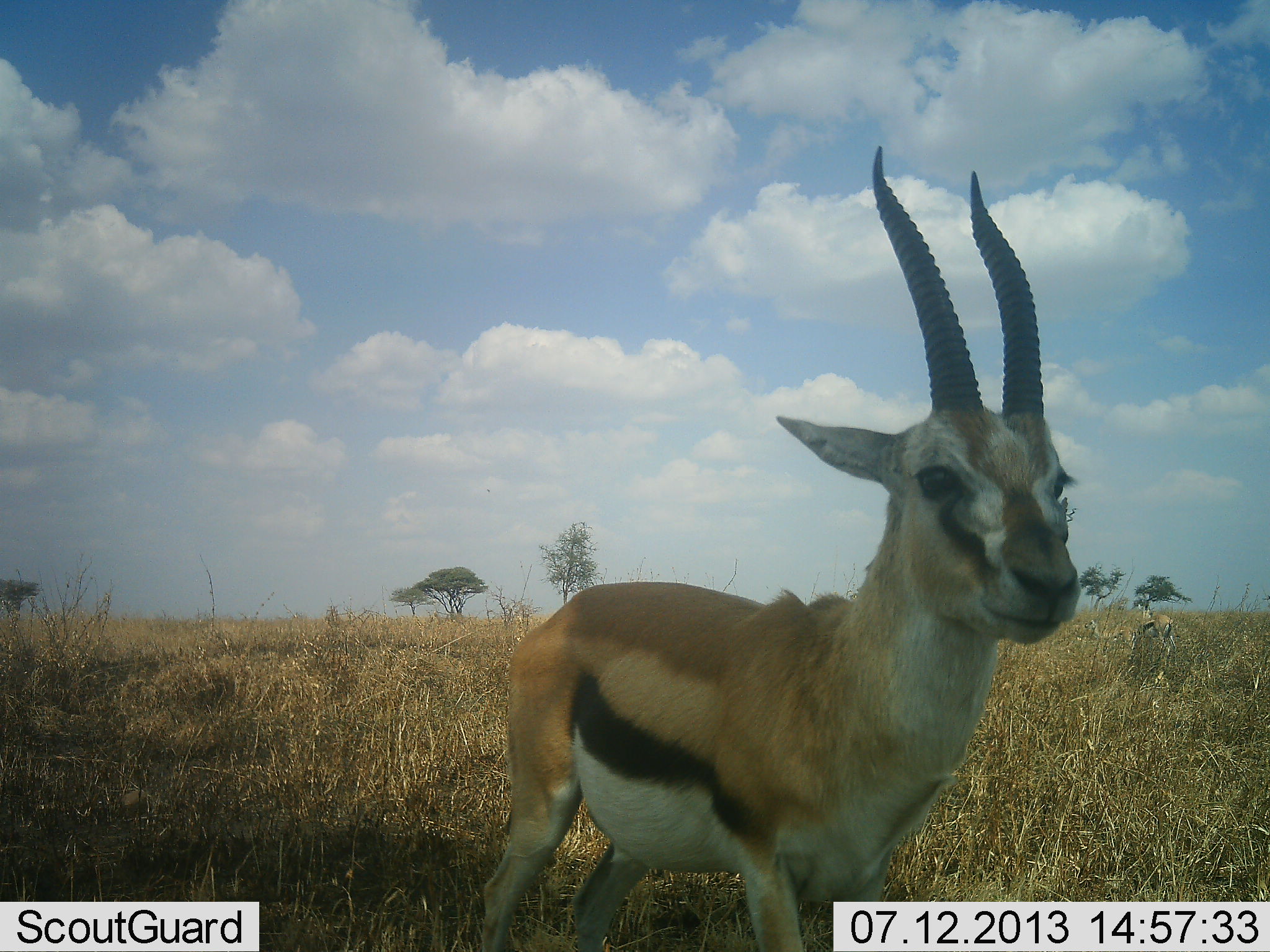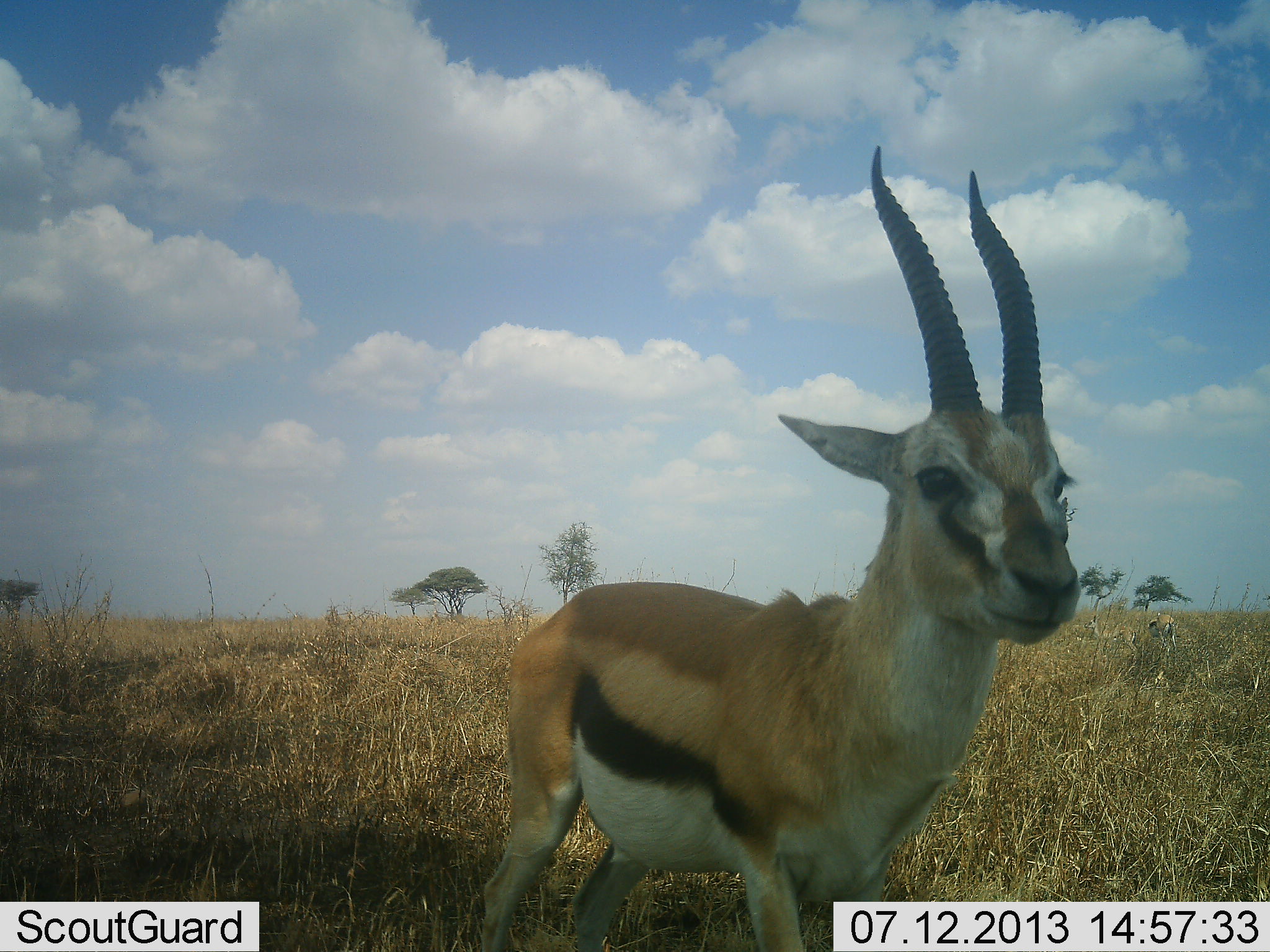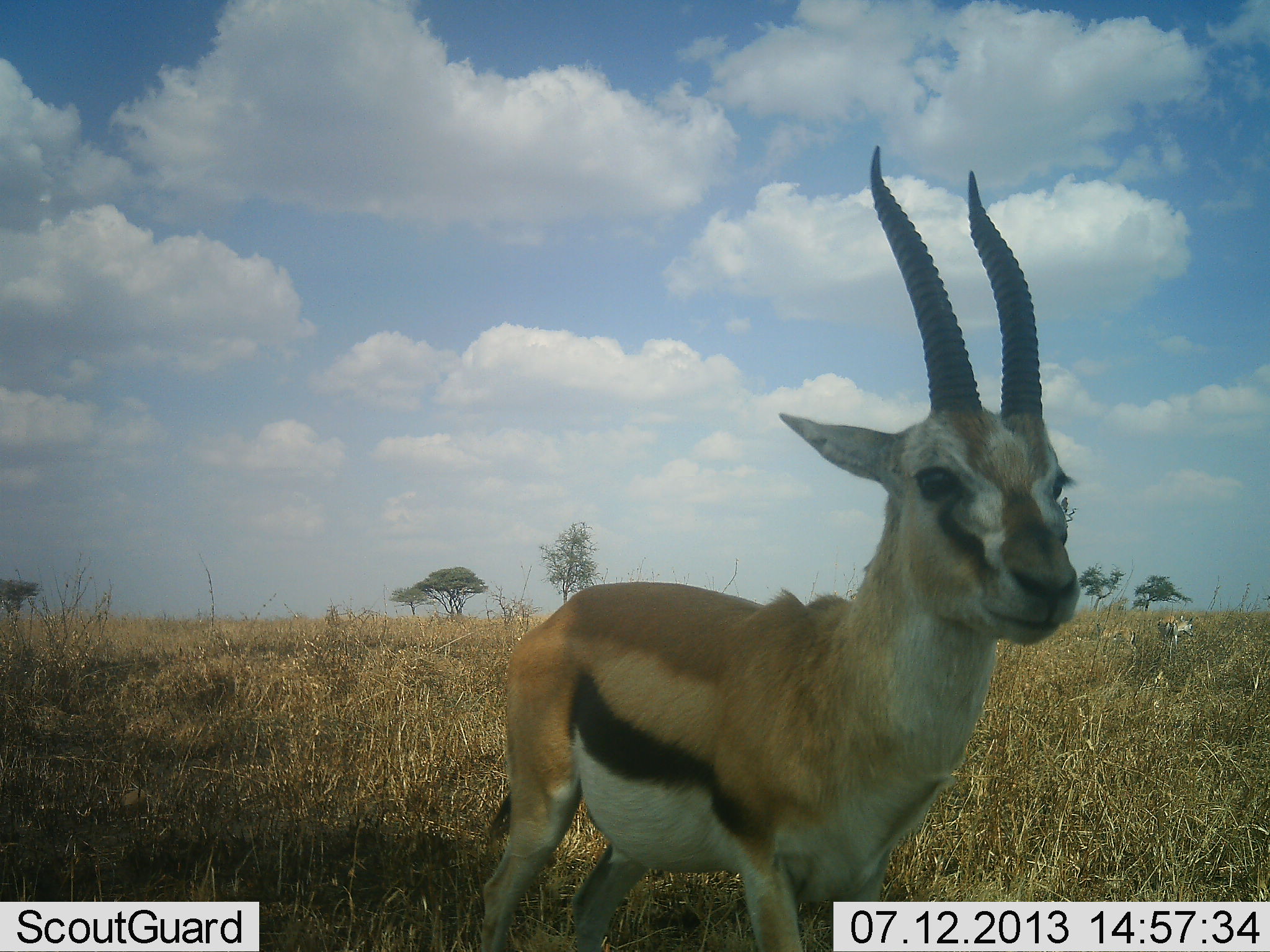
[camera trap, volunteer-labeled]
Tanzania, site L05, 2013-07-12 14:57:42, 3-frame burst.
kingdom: Animalia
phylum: Chordata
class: Mammalia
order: Artiodactyla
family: Bovidae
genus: Eudorcas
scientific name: Eudorcas thomsonii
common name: thomson's gazelle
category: gazellethomsons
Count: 1.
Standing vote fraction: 96%.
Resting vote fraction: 0%.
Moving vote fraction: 9%.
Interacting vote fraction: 0%.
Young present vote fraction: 0%.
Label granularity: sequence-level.